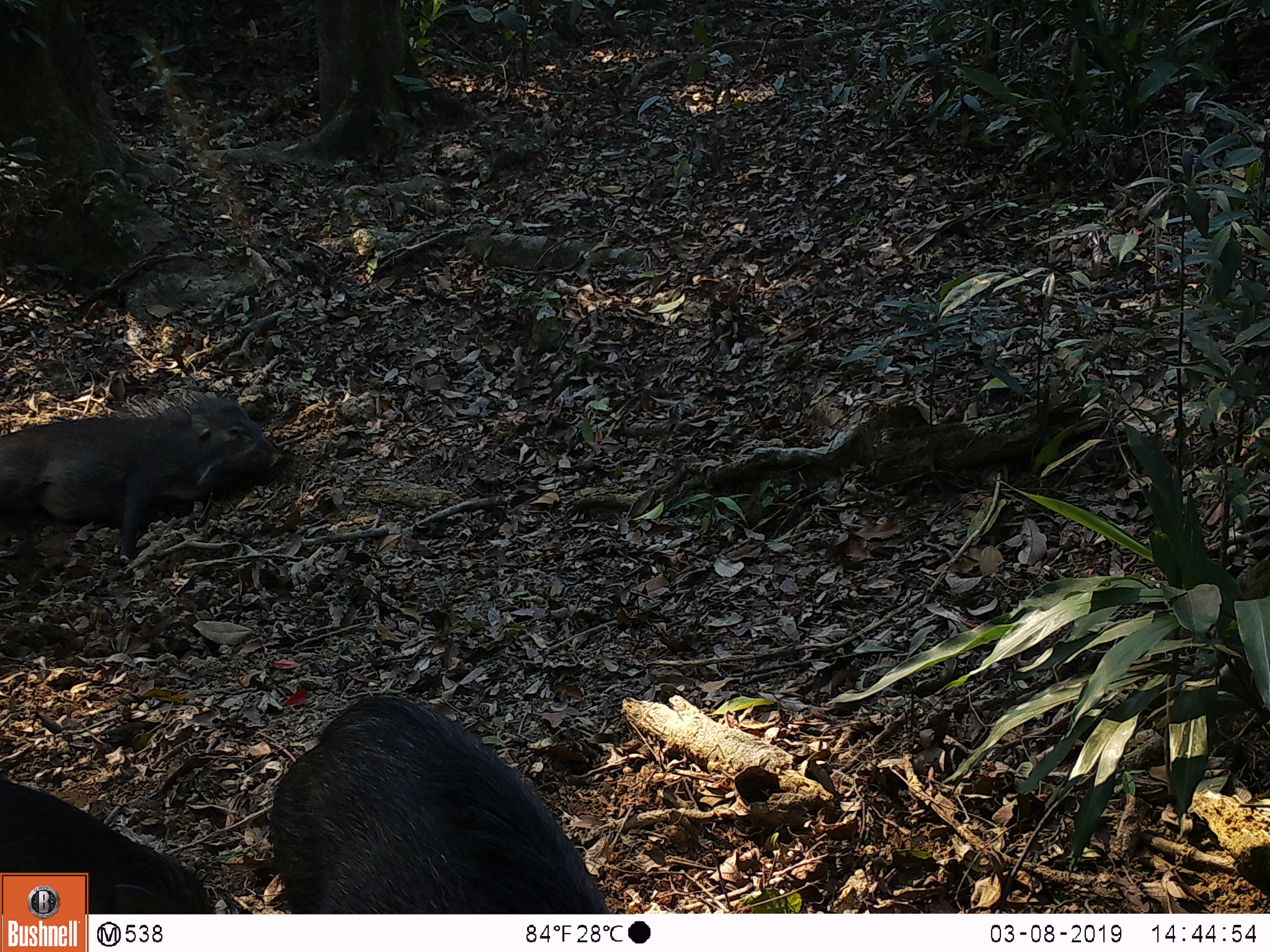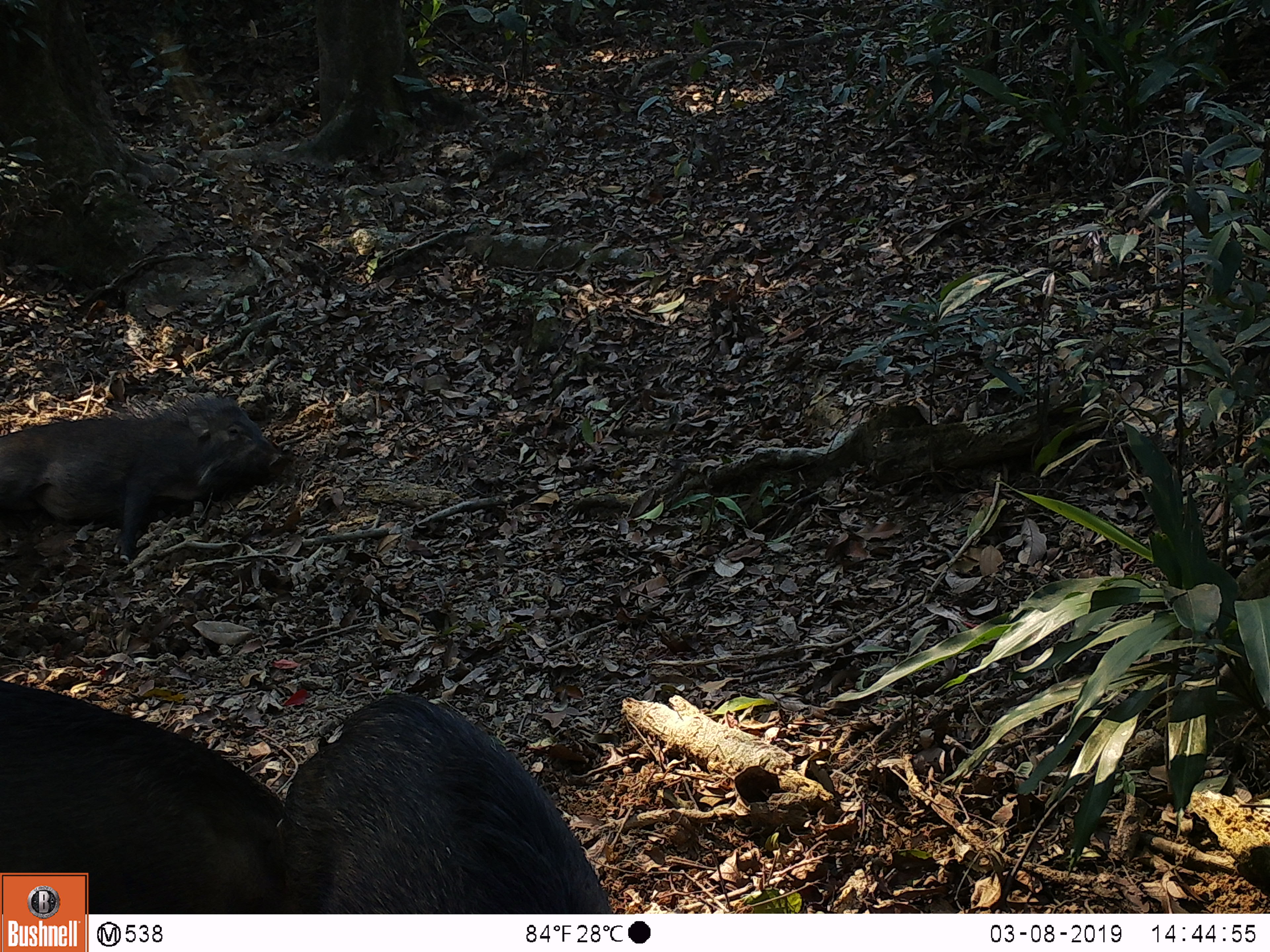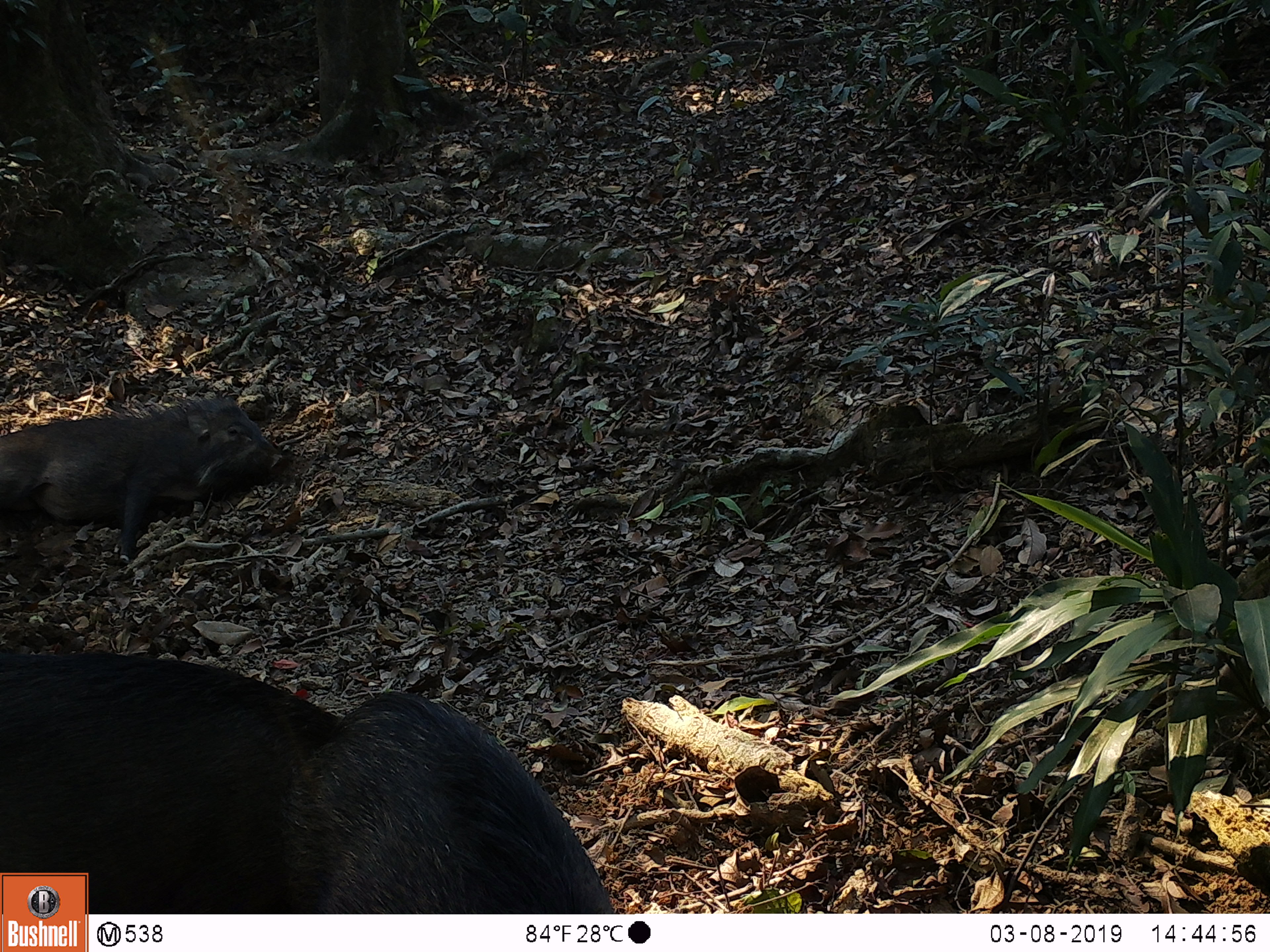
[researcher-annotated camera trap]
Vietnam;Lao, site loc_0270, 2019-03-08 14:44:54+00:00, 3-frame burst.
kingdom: Animalia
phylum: Chordata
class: Mammalia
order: Artiodactyla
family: Suidae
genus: Sus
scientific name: Sus scrofa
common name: eurasian wild pig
Eurasian wild pig (Sus scrofa). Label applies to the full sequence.